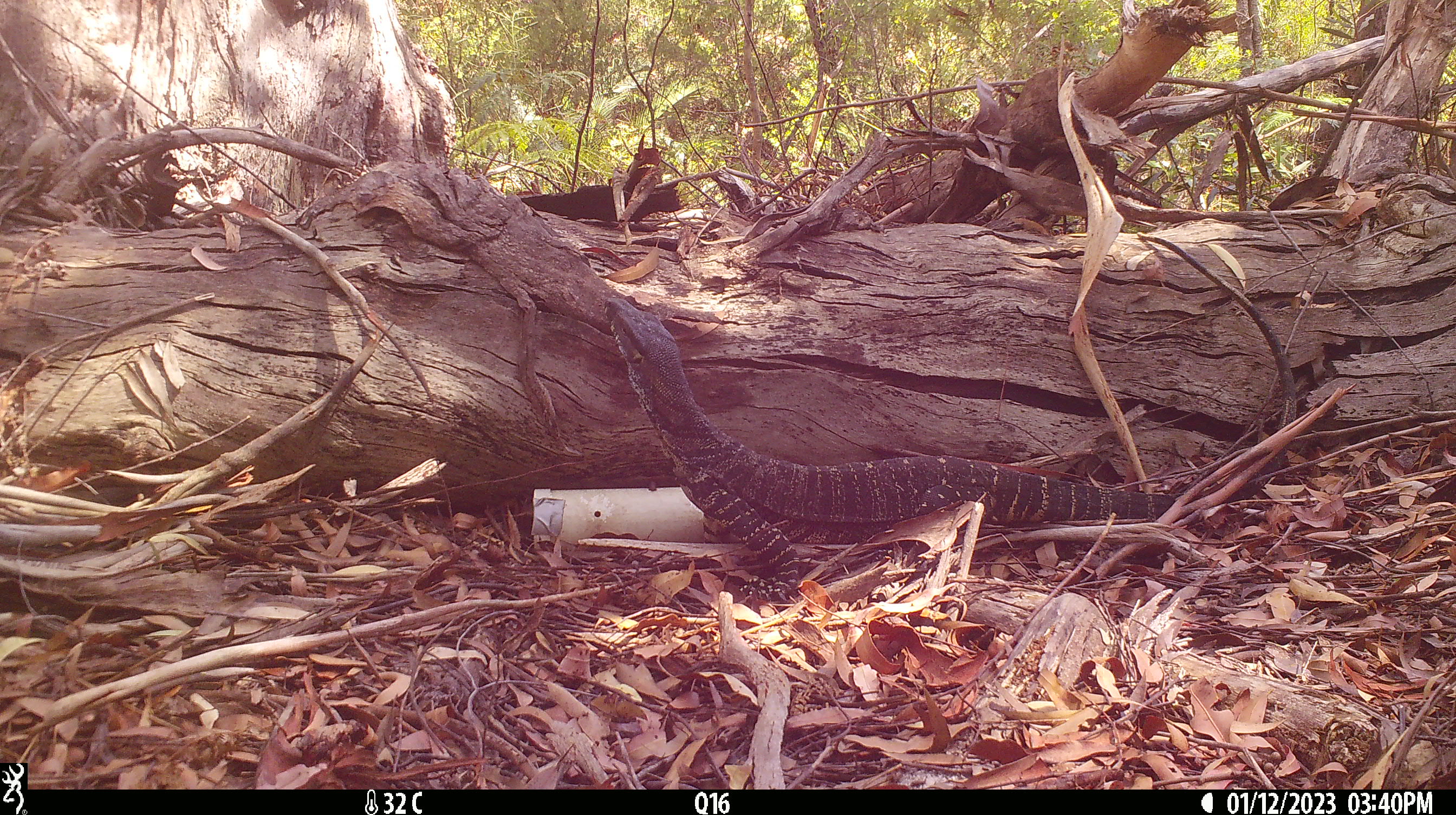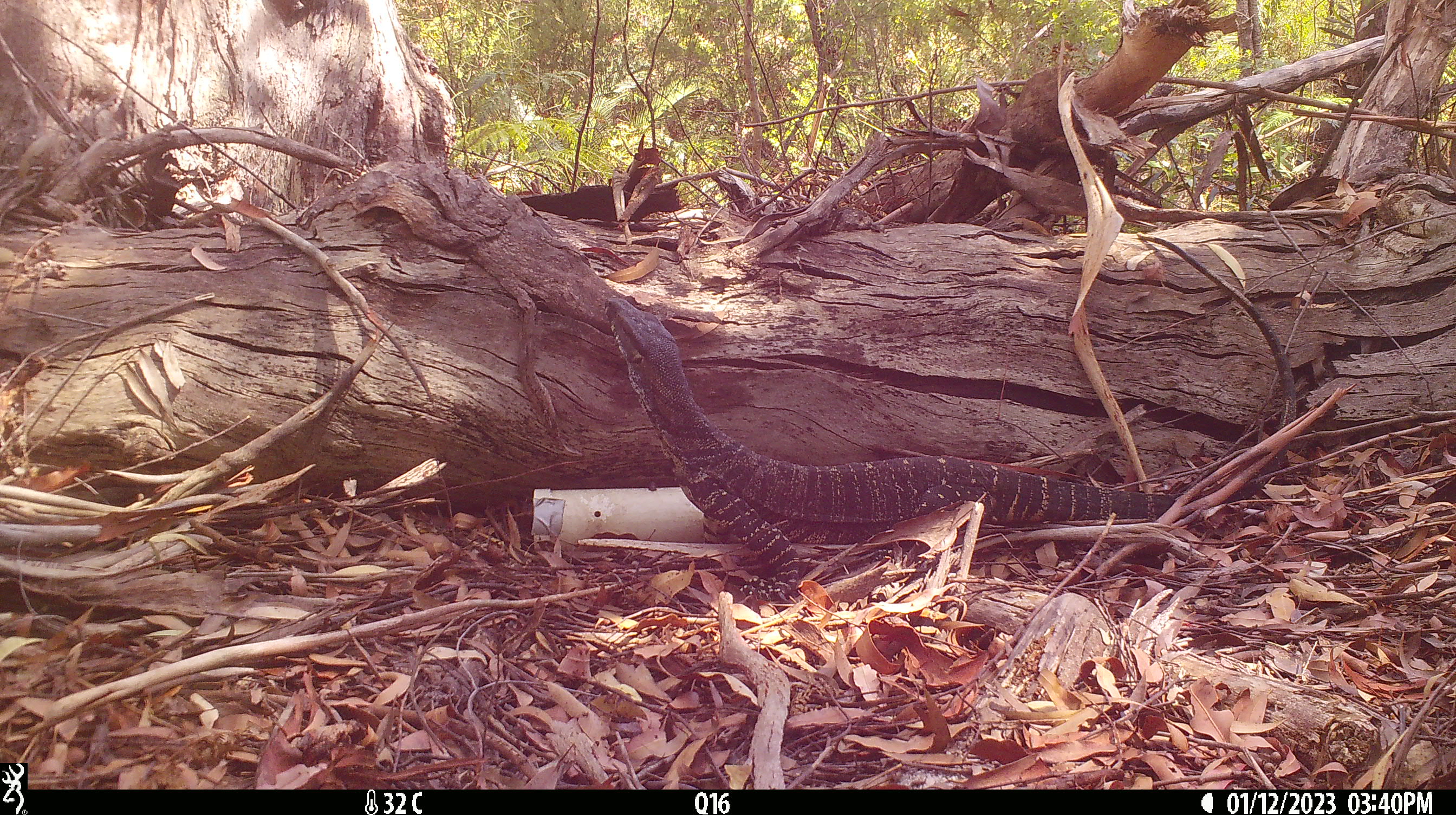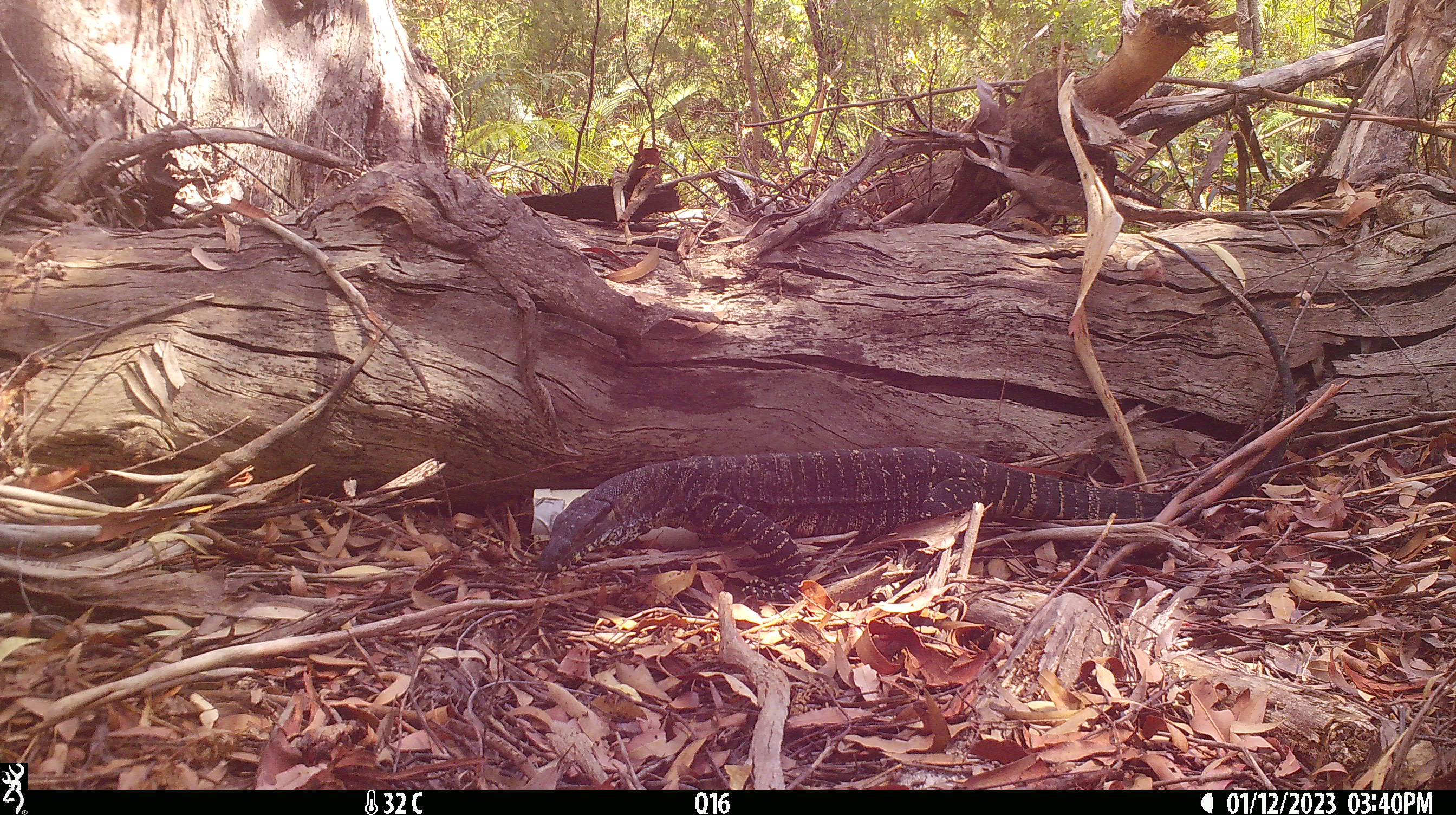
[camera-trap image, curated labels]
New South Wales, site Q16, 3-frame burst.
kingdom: Animalia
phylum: Chordata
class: Reptilia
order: Squamata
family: Varanidae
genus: Varanus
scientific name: Varanus varius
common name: lace monitor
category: goanna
Goanna (lace monitor) (Varanus varius).